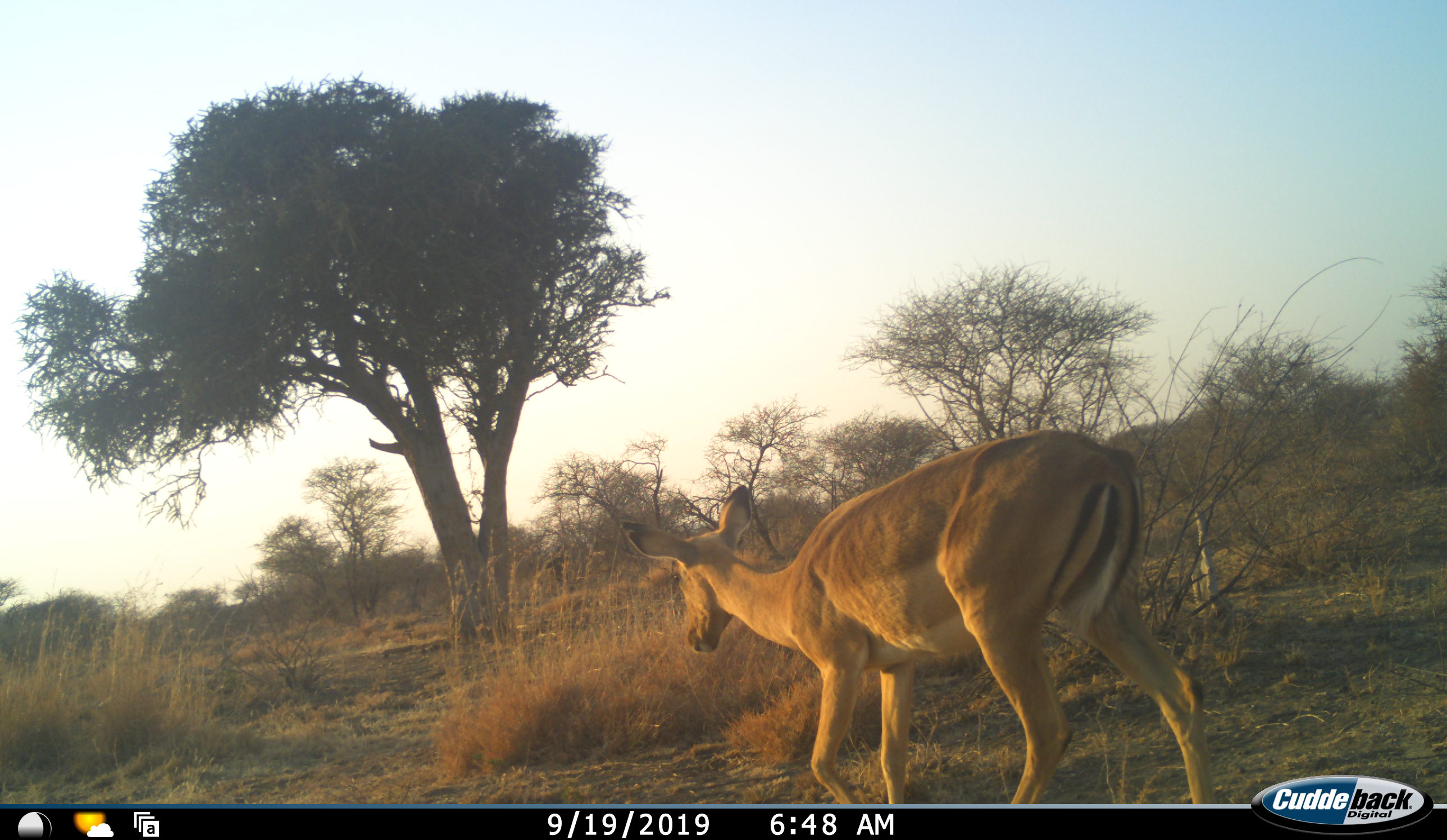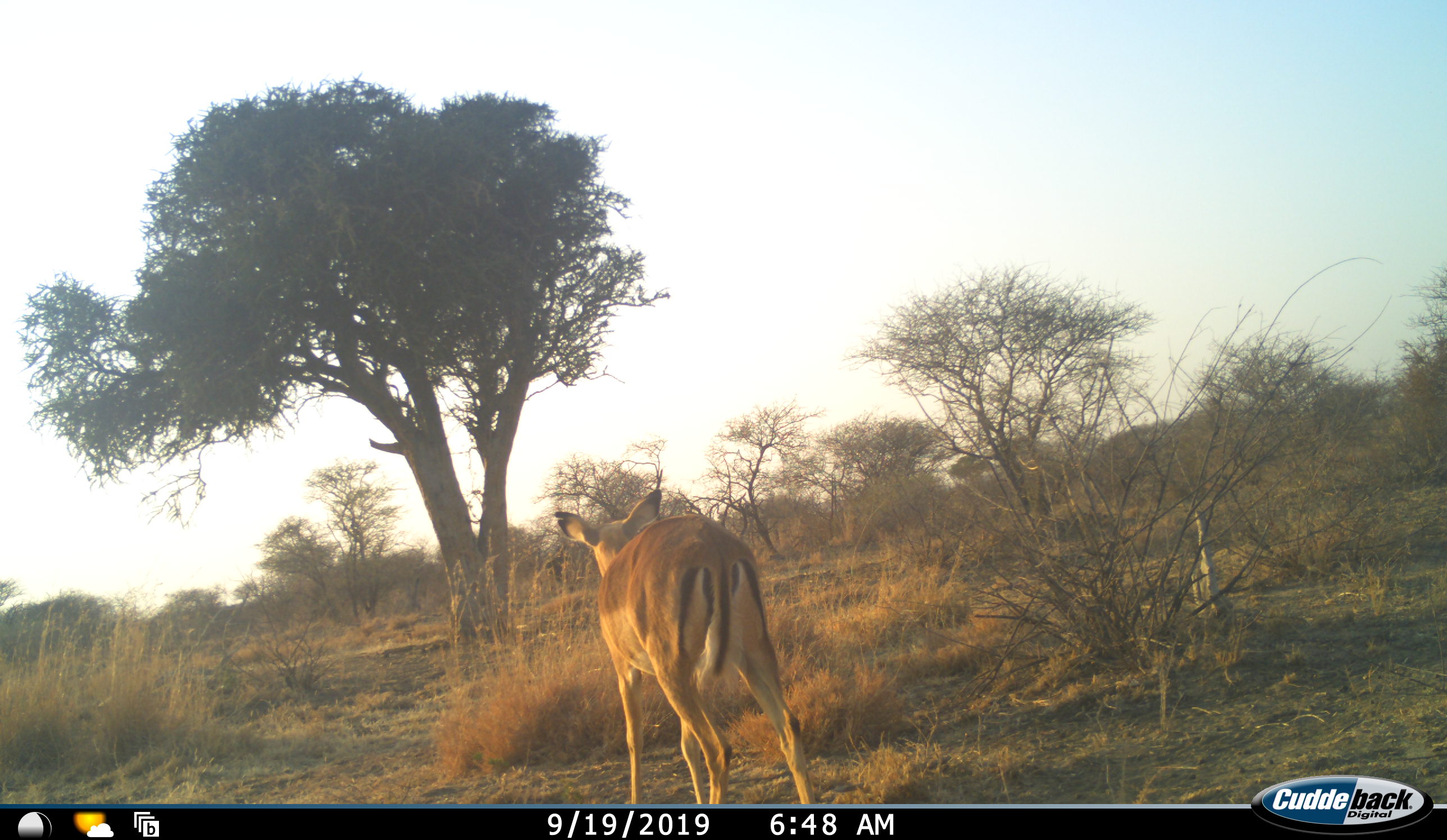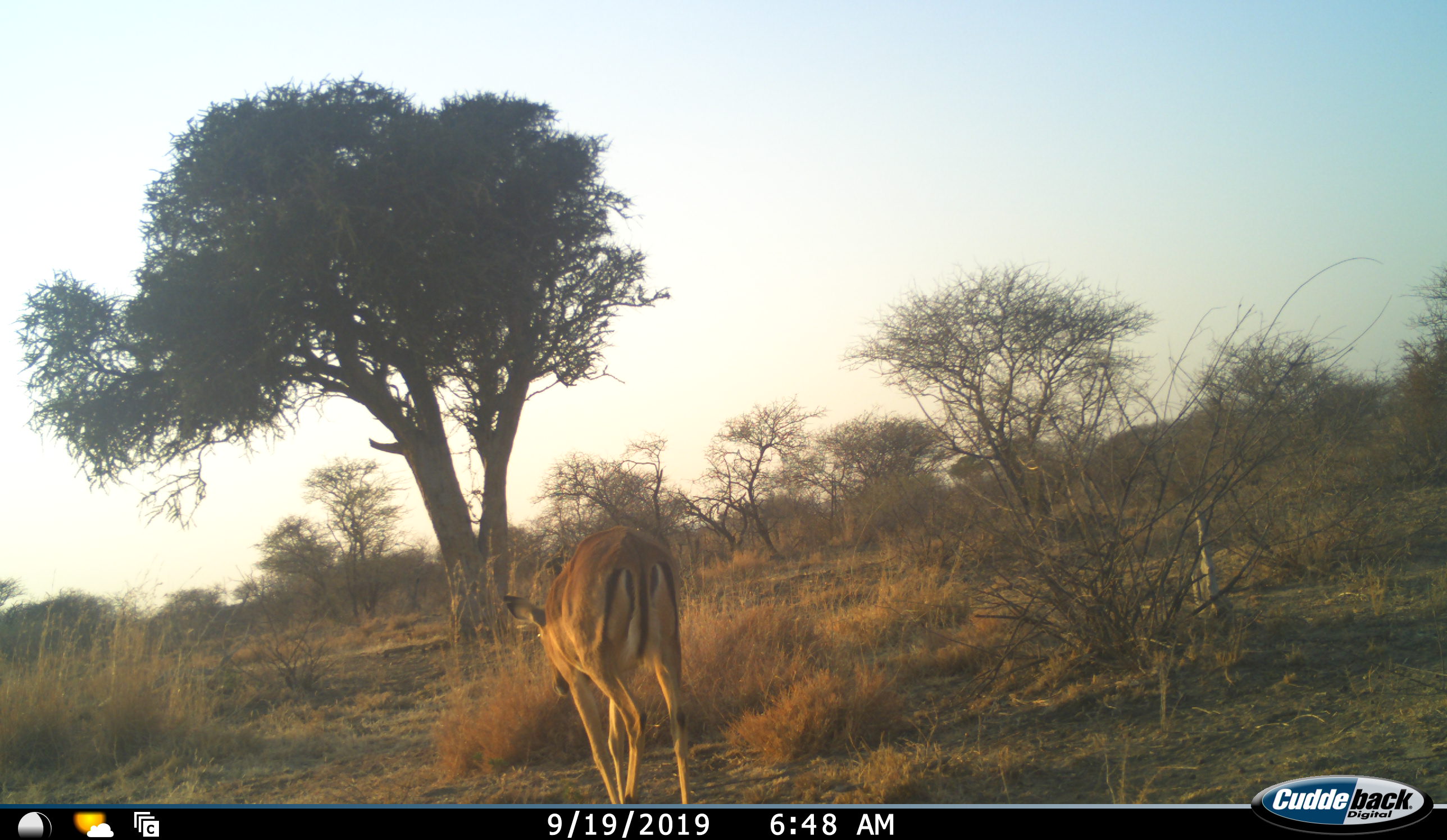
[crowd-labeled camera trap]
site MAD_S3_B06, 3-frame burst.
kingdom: Animalia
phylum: Chordata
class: Mammalia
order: Artiodactyla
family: Bovidae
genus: Aepyceros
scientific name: Aepyceros melampus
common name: impala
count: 1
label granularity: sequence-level